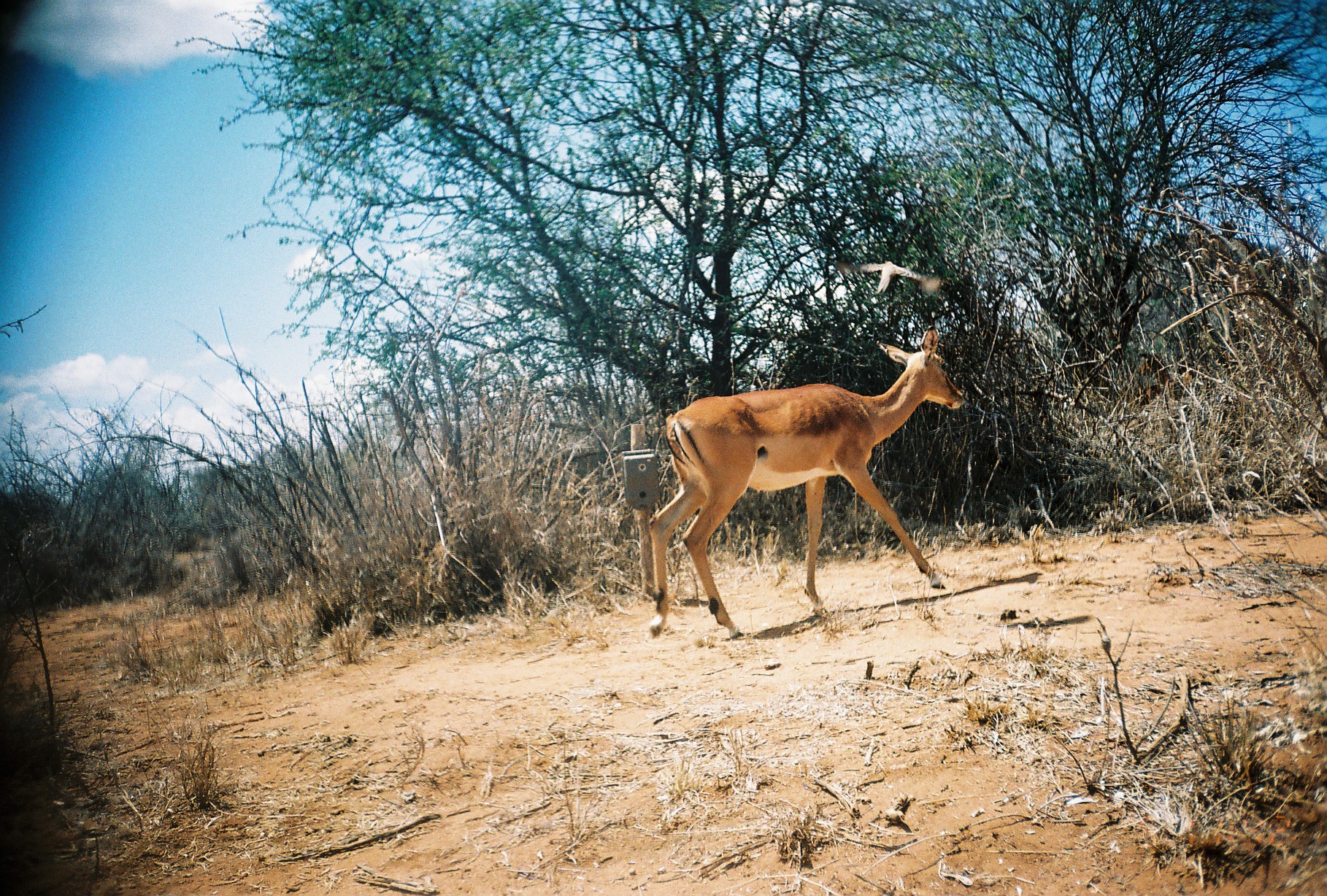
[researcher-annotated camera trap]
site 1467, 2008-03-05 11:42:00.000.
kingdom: Animalia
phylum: Chordata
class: Mammalia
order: Artiodactyla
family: Bovidae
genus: Aepyceros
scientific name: Aepyceros melampus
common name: impala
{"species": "Aepyceros melampus (impala)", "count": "1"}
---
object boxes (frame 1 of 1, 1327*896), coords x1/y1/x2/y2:
aepyceros melampus: 647/323/965/639